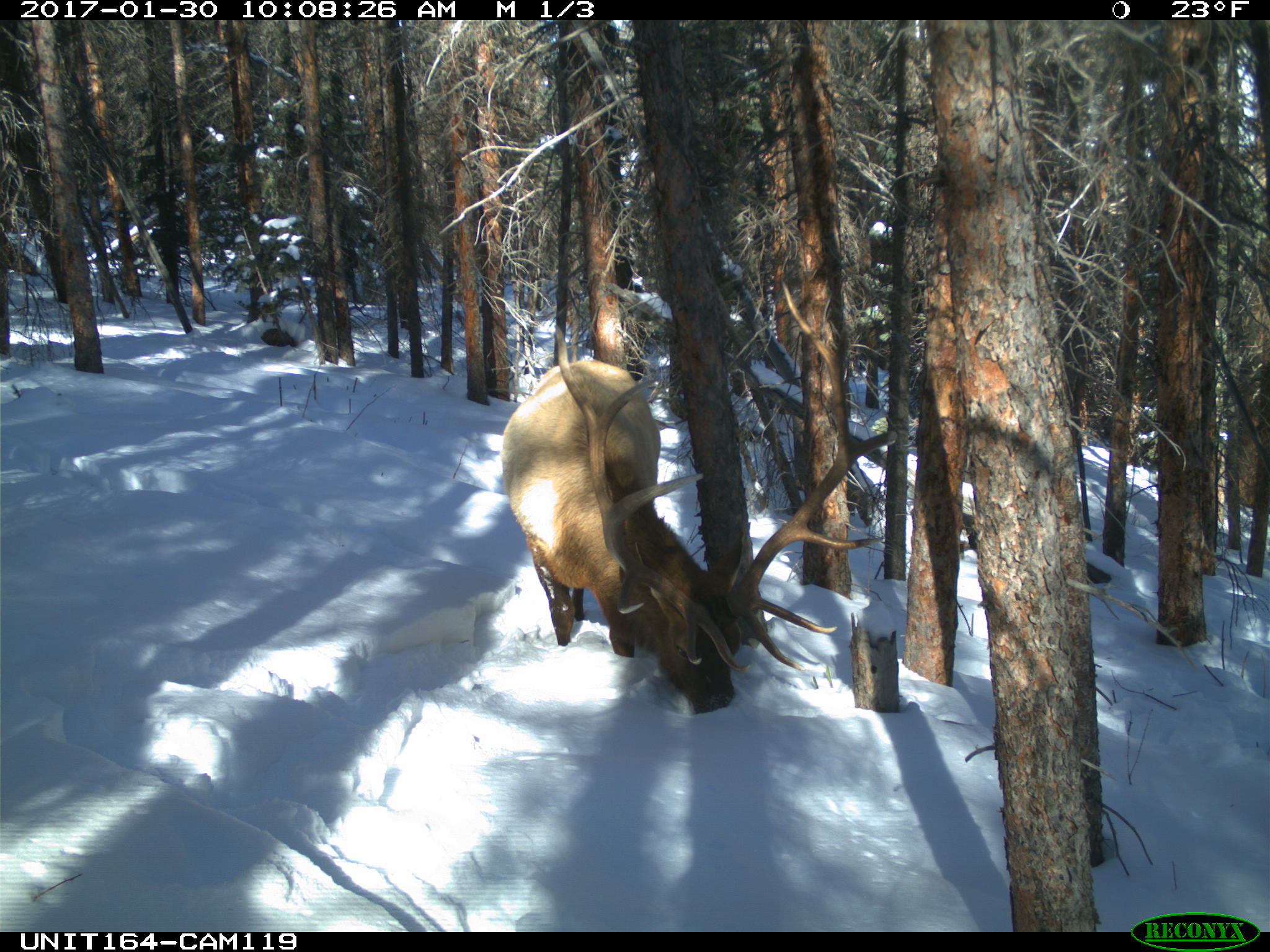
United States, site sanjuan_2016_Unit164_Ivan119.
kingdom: Animalia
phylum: Chordata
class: Mammalia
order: Artiodactyla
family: Cervidae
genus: Cervus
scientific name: Cervus elaphus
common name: red deer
Cervus elaphus (red deer).